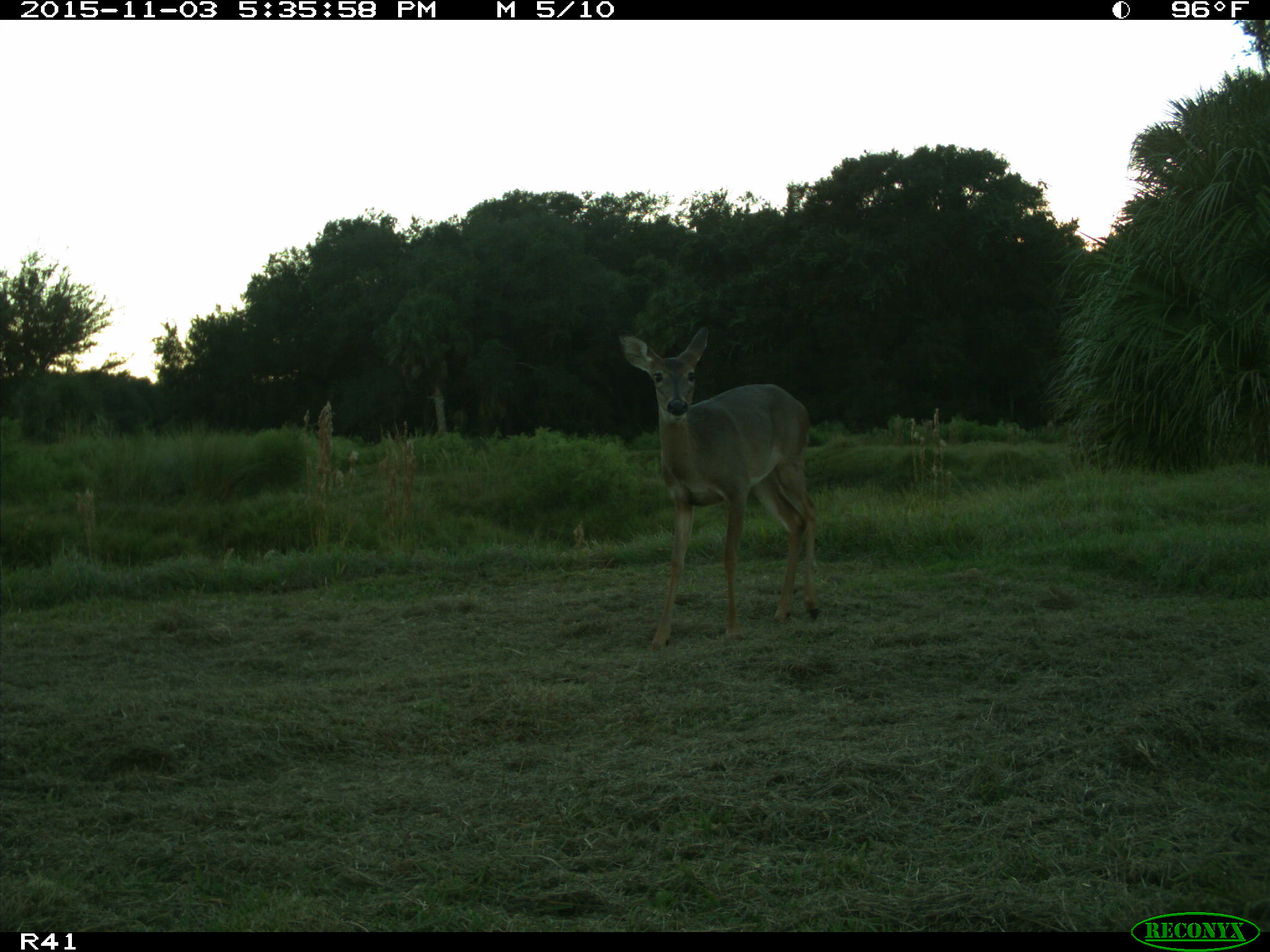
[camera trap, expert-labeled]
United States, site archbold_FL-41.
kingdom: Animalia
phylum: Chordata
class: Mammalia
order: Artiodactyla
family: Cervidae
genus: Odocoileus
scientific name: Odocoileus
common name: deer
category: unidentified deer